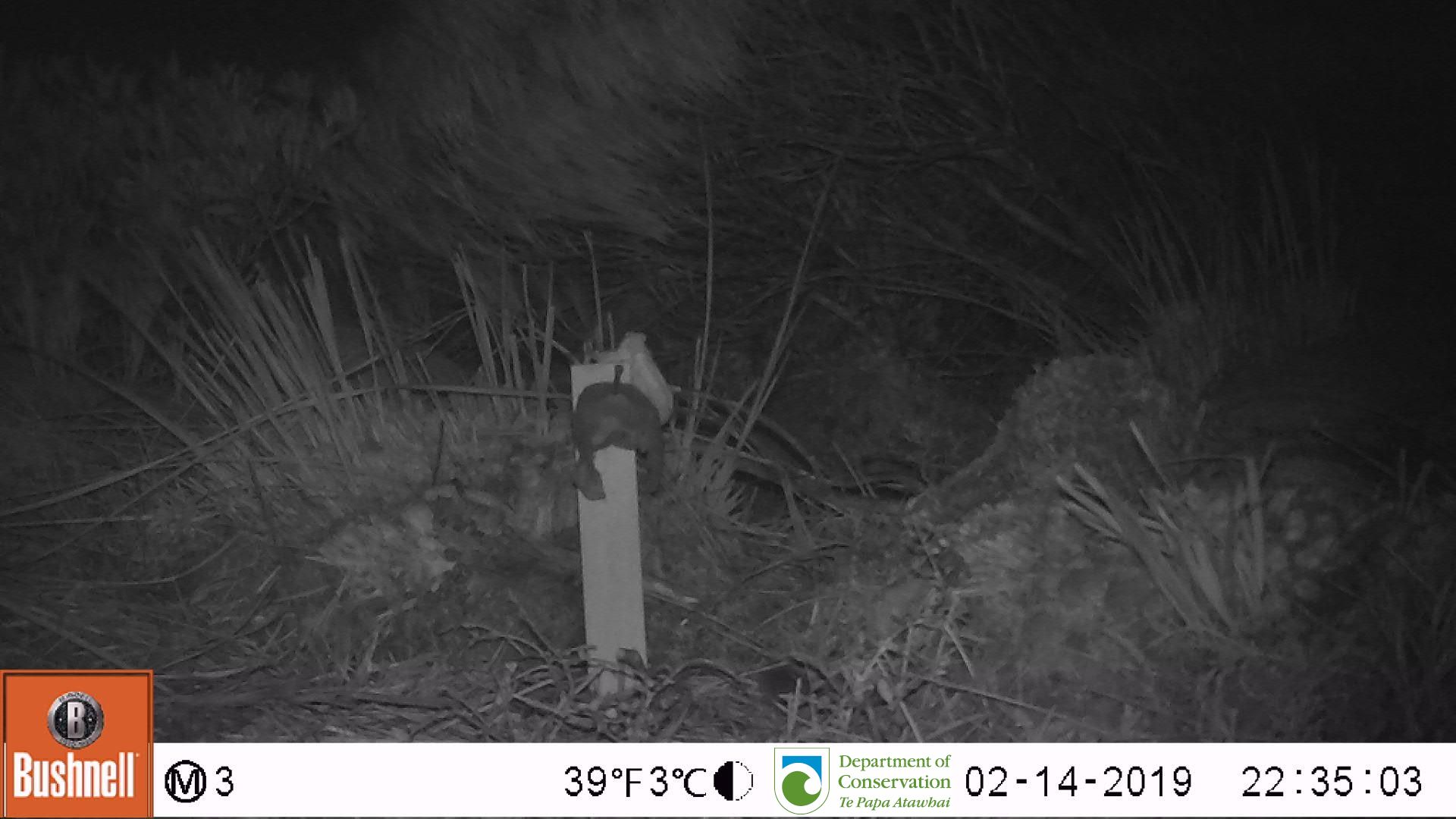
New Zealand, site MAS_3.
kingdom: Animalia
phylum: Chordata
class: Mammalia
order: Rodentia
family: Muridae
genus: Mus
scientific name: Mus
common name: mouse